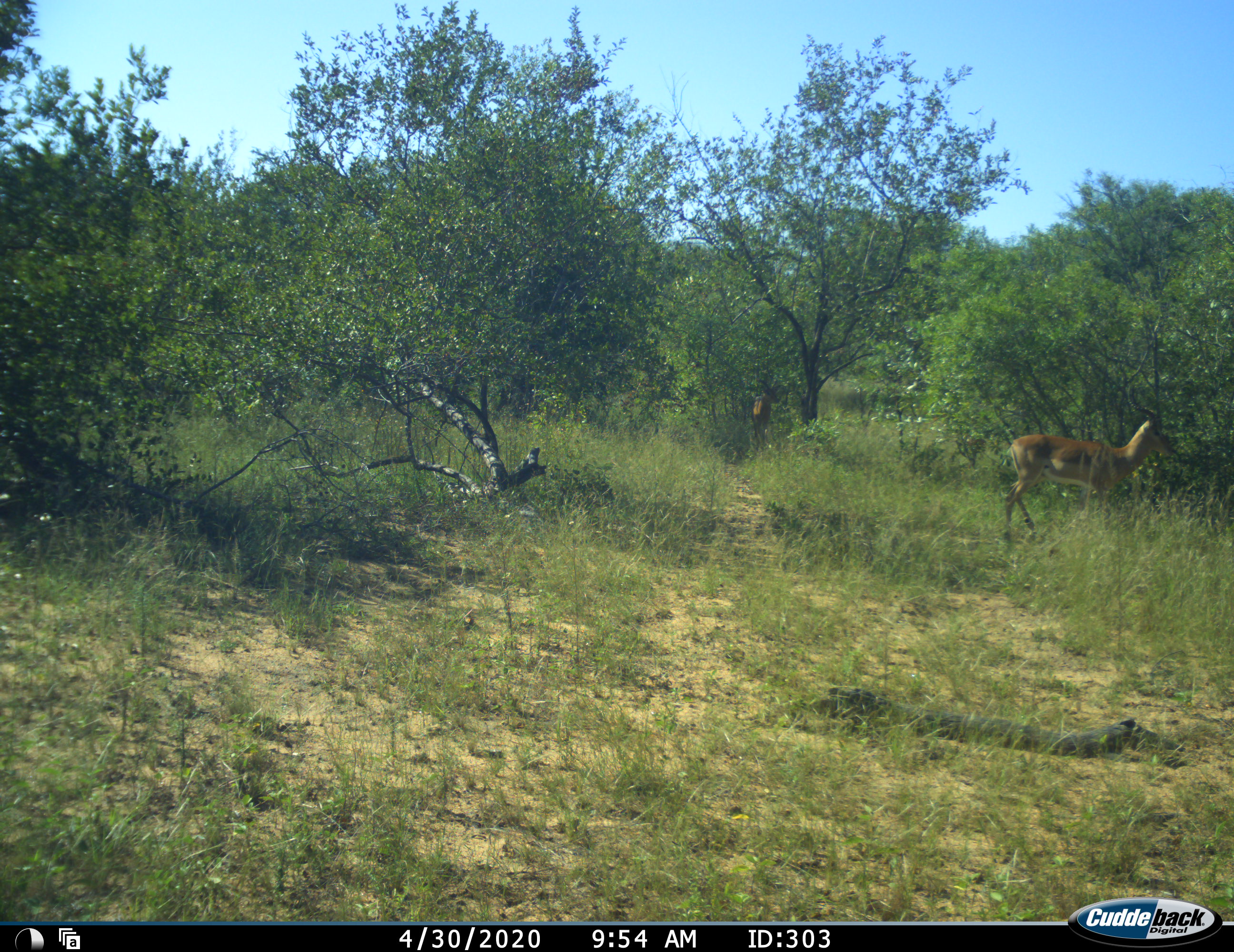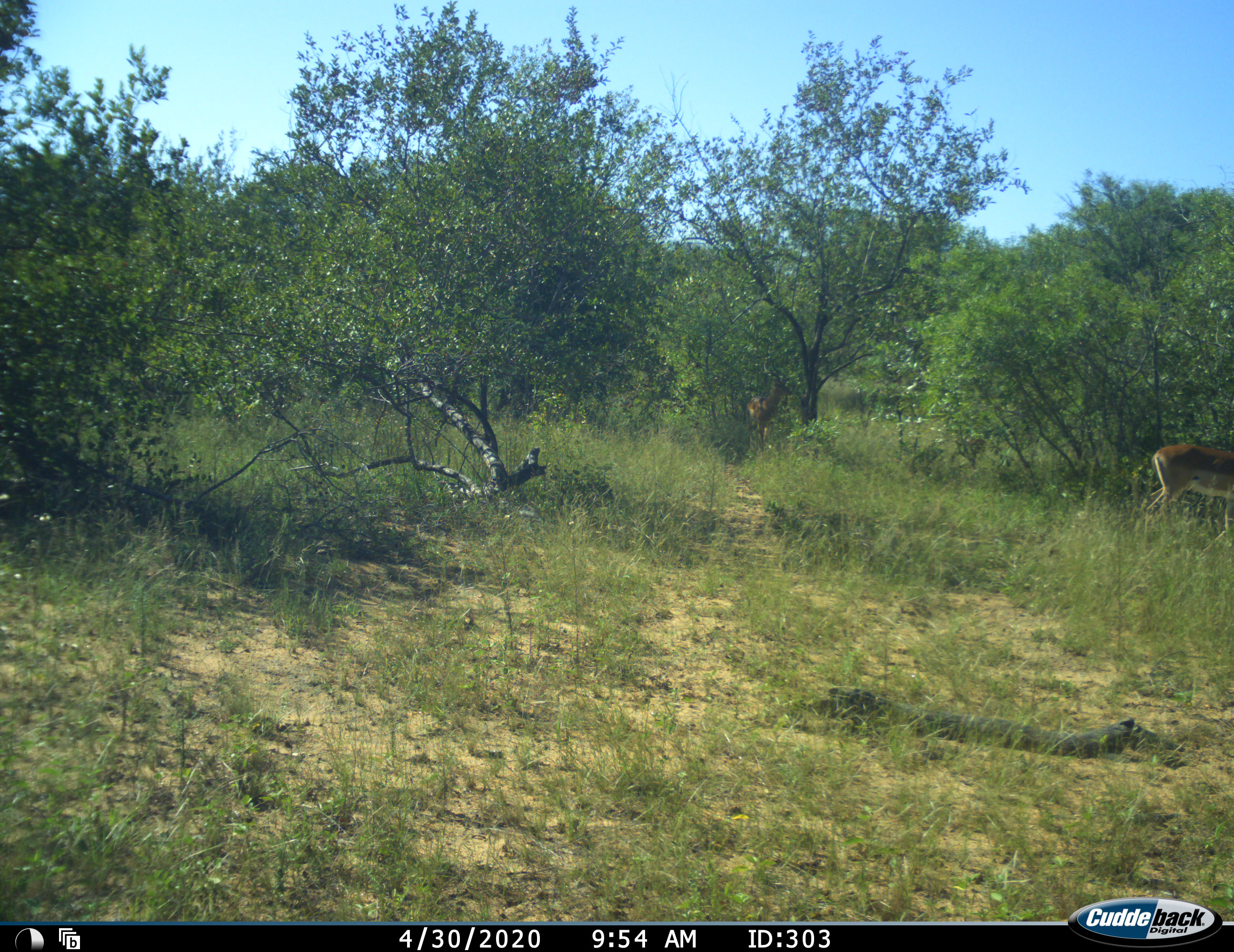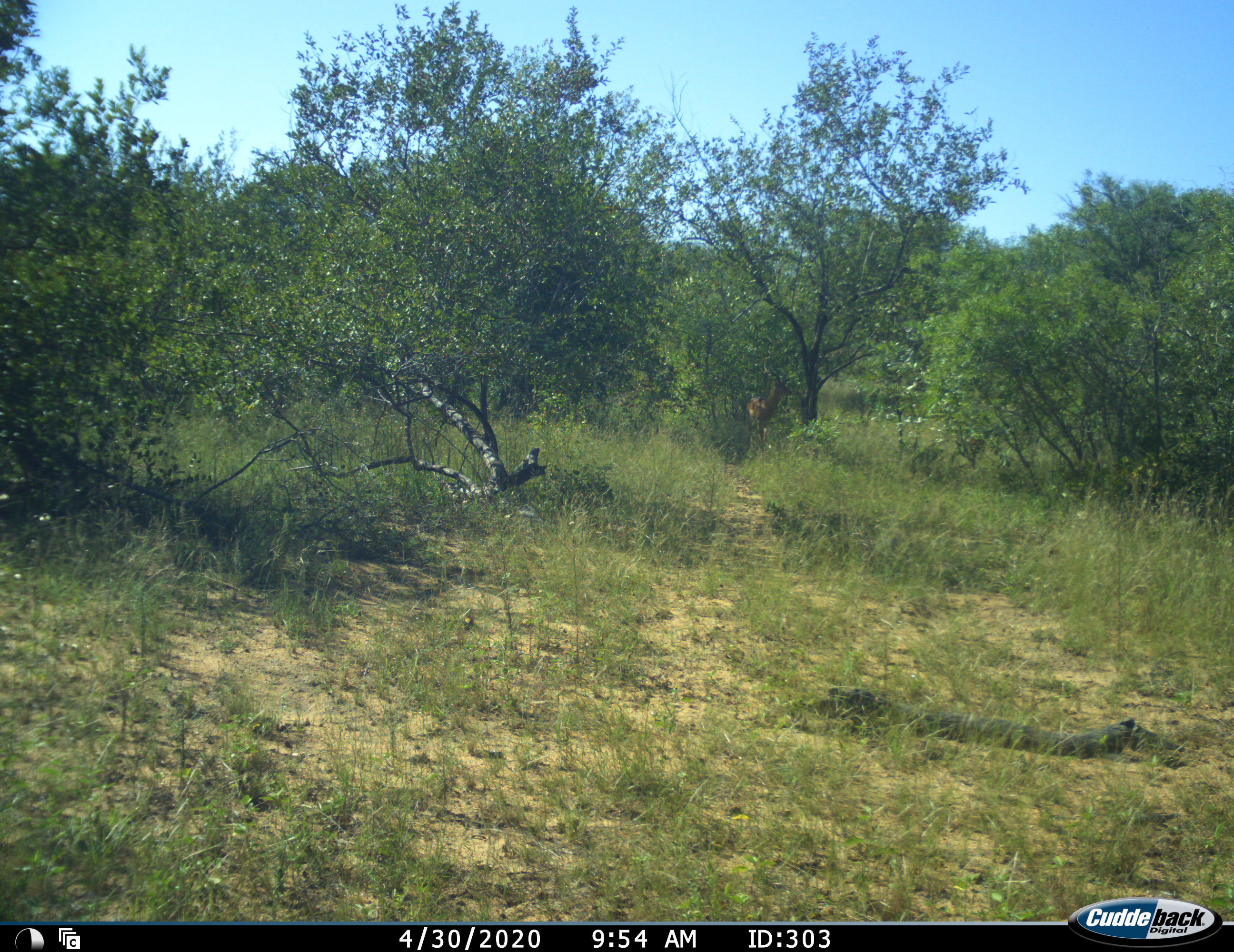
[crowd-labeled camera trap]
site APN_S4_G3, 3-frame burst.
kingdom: Animalia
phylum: Chordata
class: Mammalia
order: Artiodactyla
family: Bovidae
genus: Aepyceros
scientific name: Aepyceros melampus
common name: impala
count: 2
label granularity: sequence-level